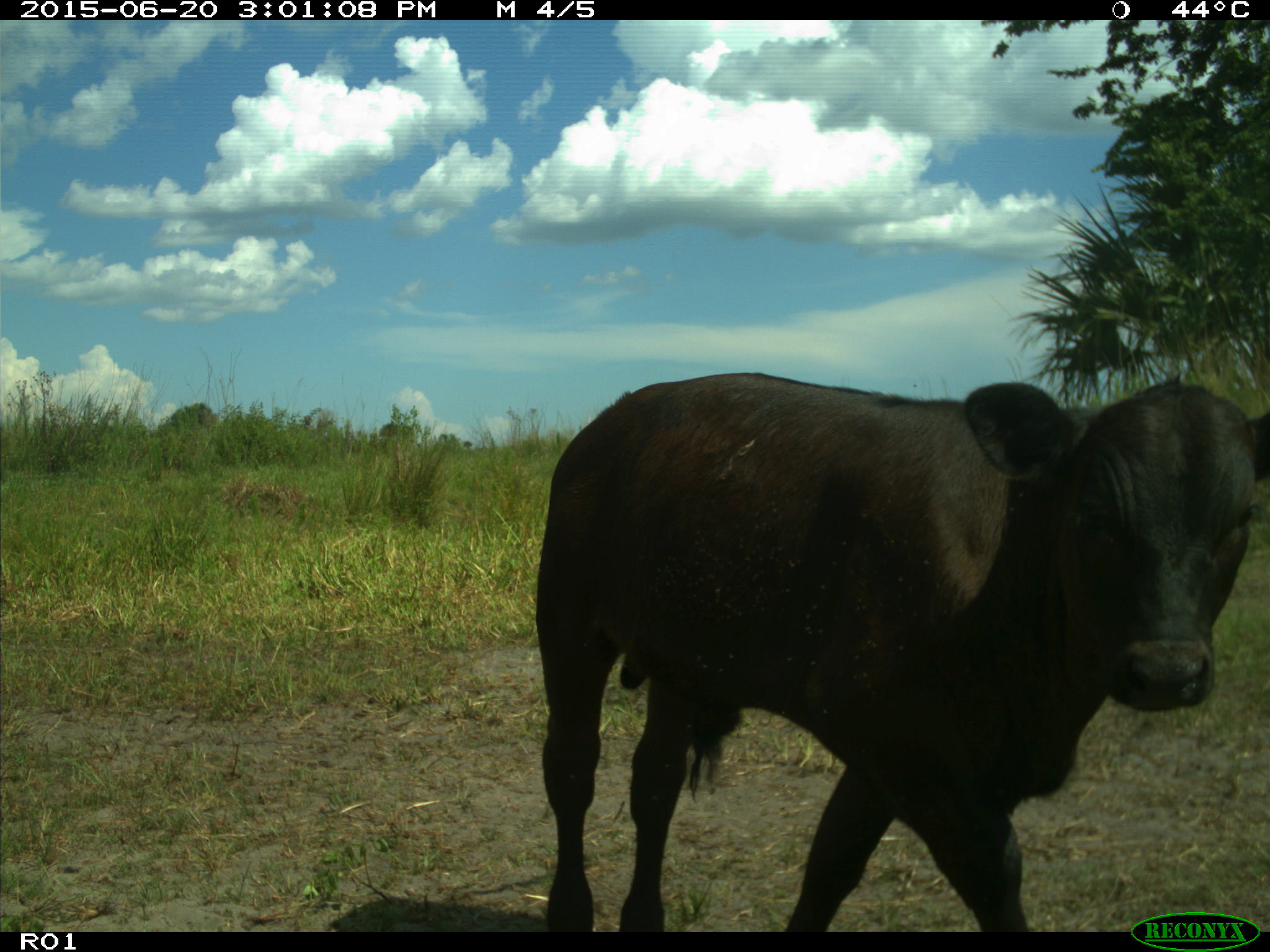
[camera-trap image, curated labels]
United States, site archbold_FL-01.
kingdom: Animalia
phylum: Chordata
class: Mammalia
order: Artiodactyla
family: Bovidae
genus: Bos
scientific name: Bos taurus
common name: domestic cow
Bos taurus (domestic cow).